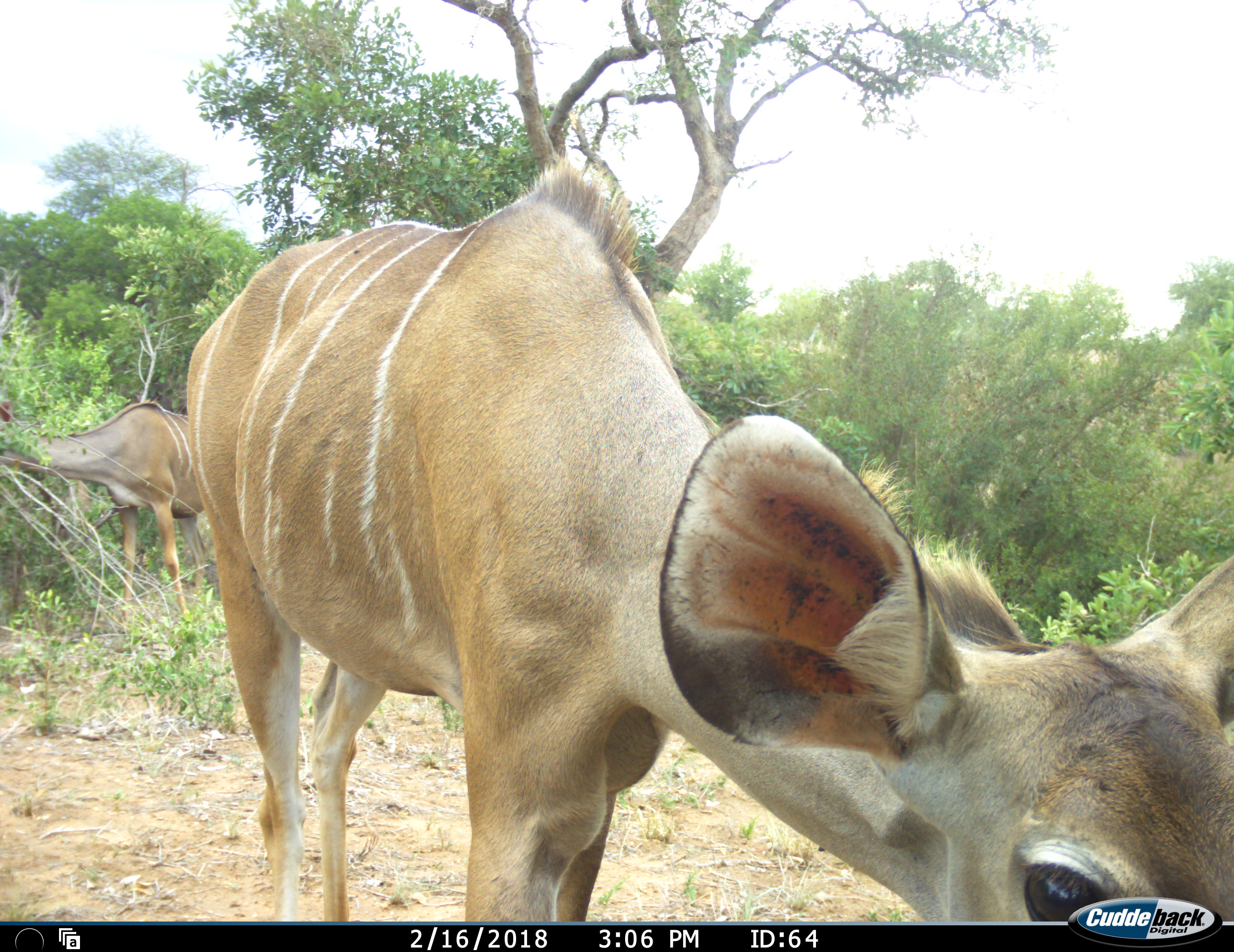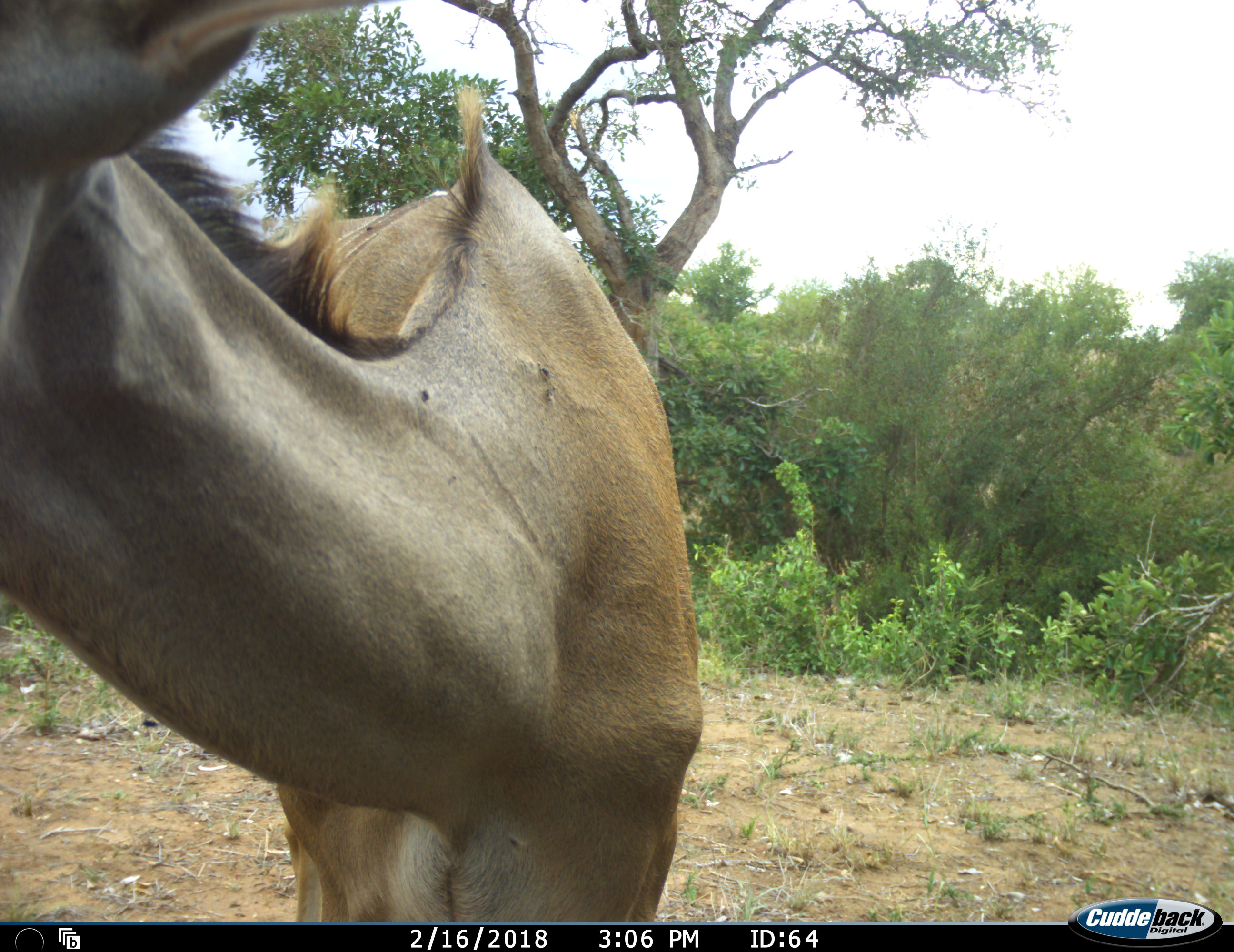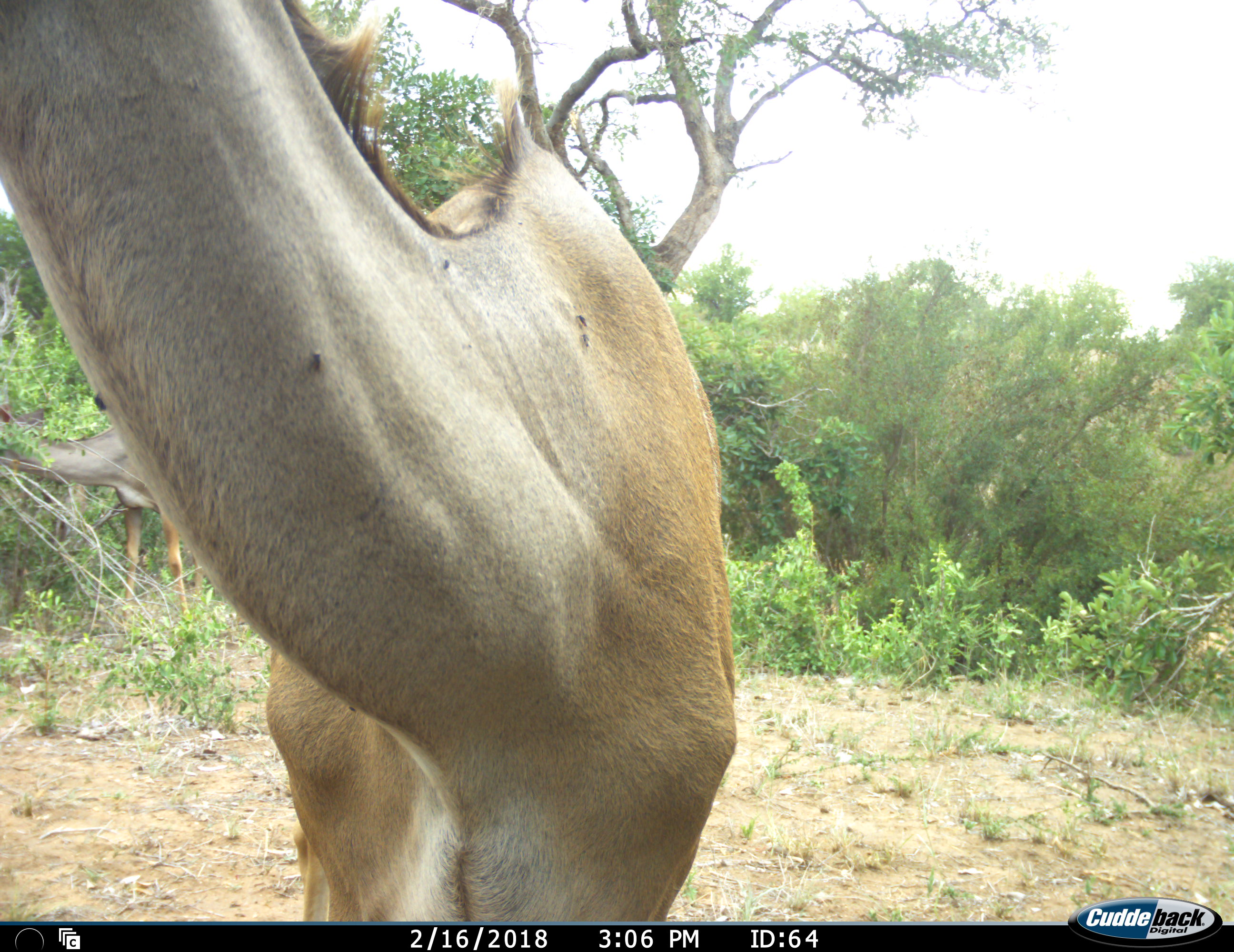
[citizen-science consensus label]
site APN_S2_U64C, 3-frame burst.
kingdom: Animalia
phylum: Chordata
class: Mammalia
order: Artiodactyla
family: Bovidae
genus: Tragelaphus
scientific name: Tragelaphus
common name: kudu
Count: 2.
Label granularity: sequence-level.